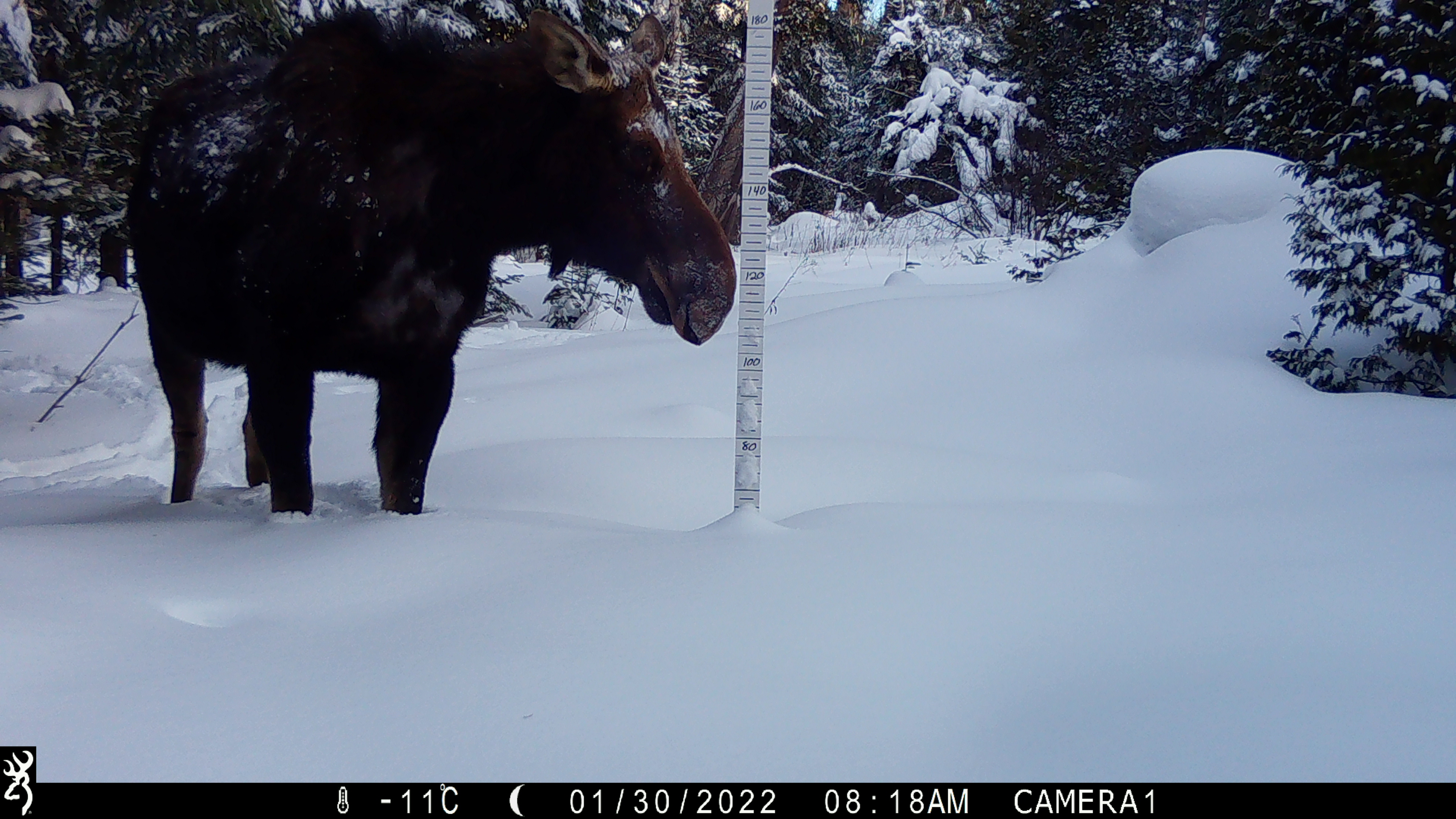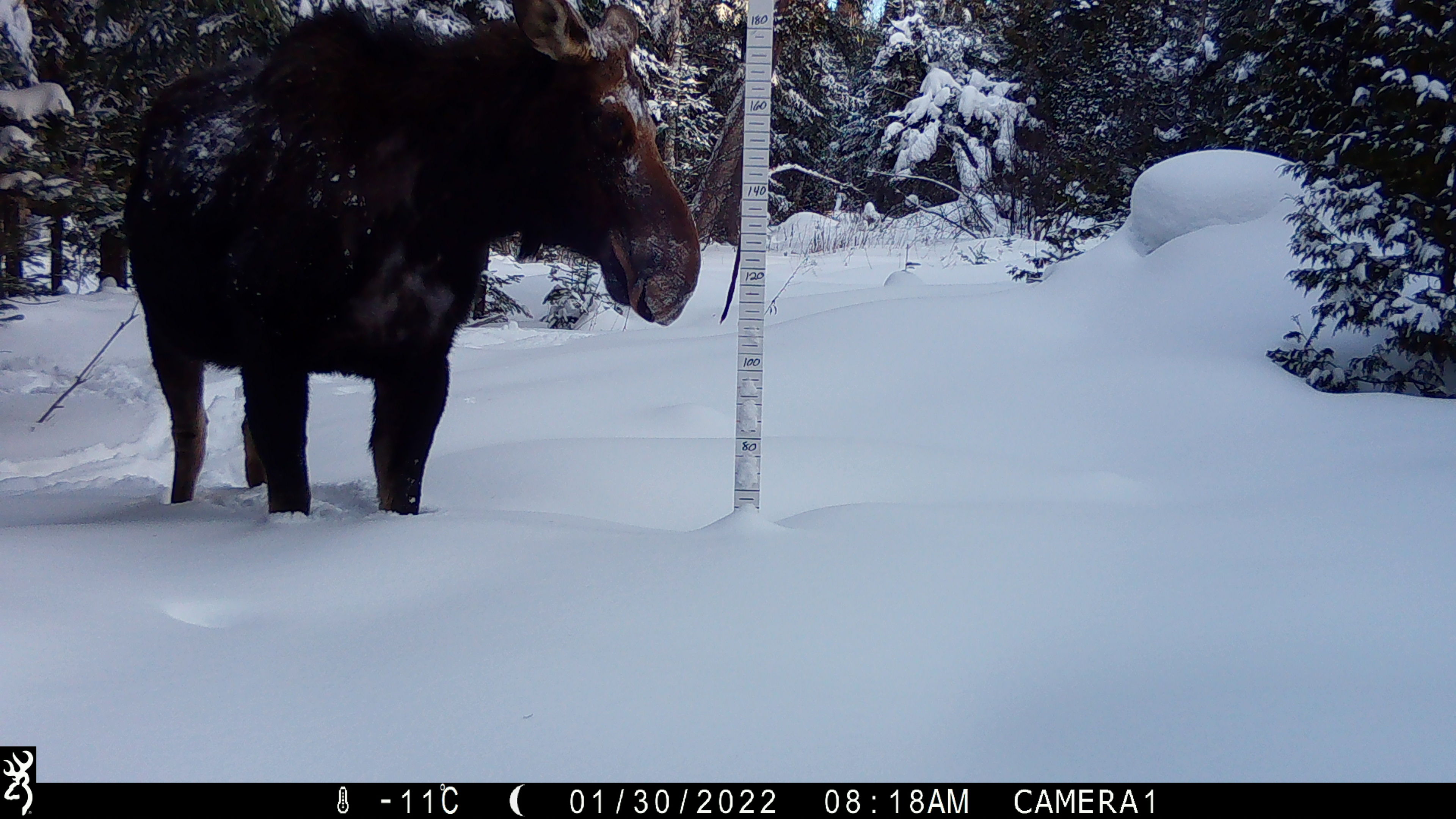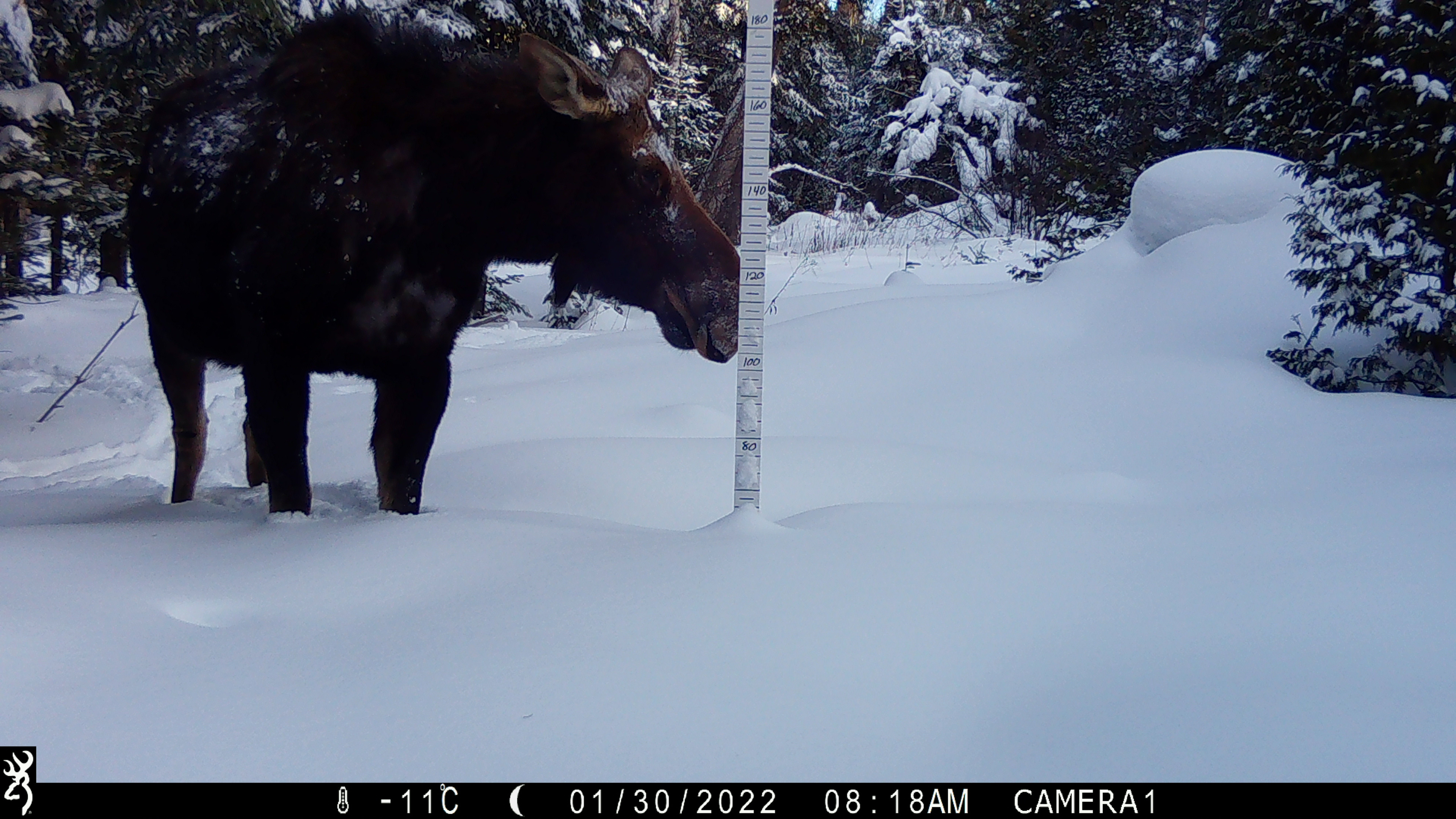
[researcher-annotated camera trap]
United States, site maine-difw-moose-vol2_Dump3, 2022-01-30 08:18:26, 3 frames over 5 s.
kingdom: Animalia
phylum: Chordata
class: Mammalia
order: Artiodactyla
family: Cervidae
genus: Alces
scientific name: Alces alces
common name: moose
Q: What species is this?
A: Moose (Alces alces).